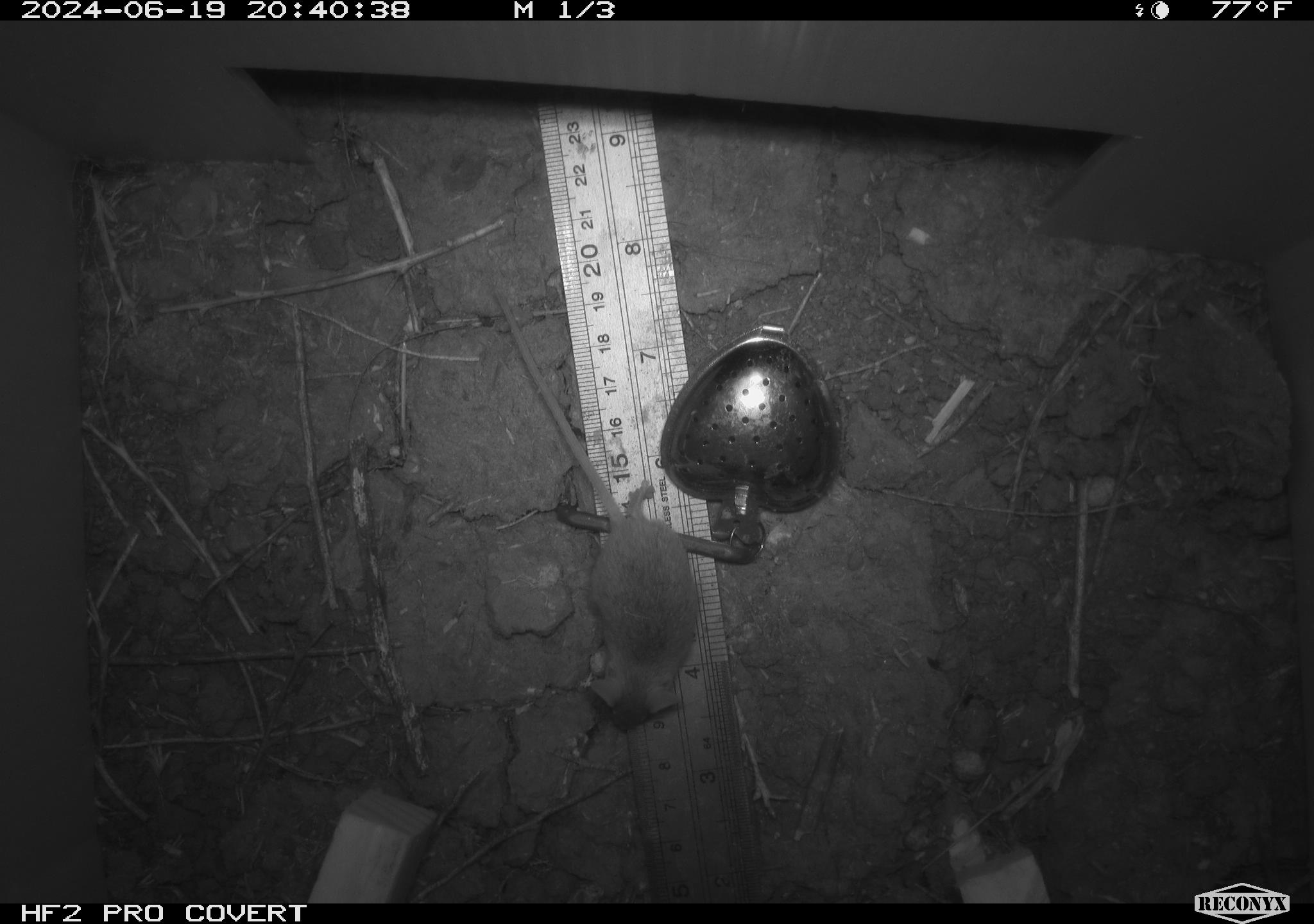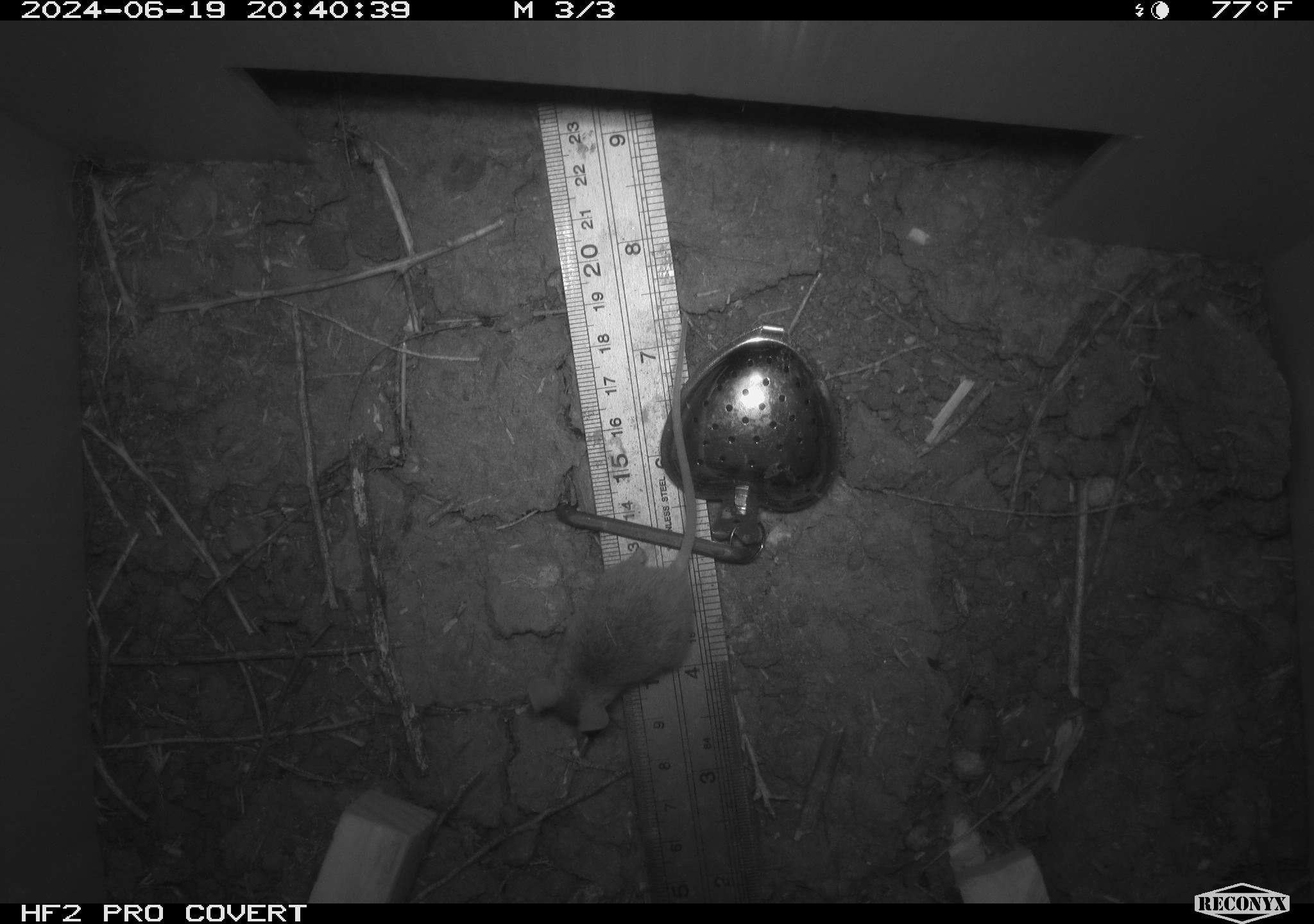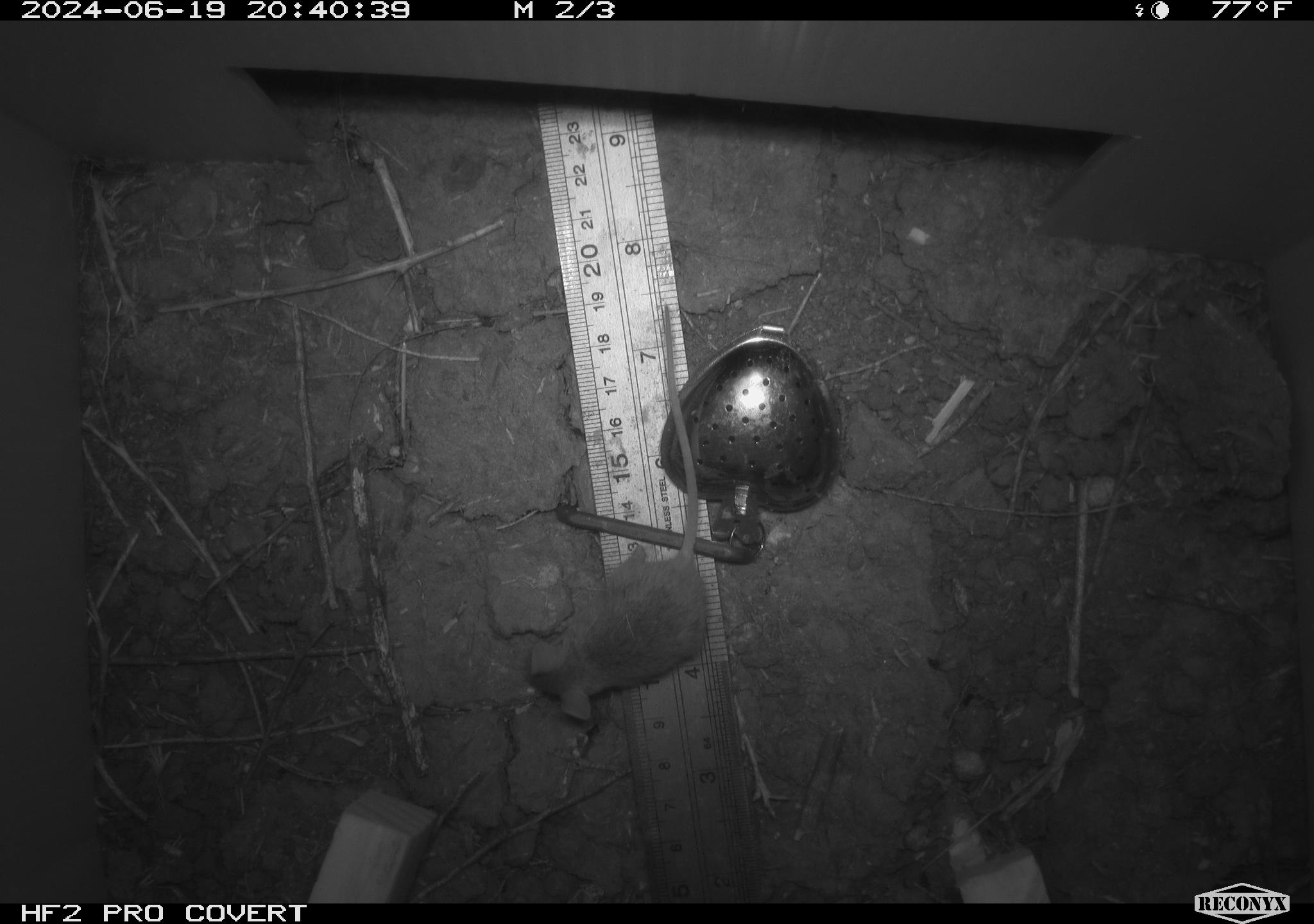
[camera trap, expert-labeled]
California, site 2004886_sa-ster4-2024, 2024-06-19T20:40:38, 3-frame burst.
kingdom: Animalia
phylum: Chordata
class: Mammalia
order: Rodentia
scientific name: Rodentia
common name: mouse species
Mouse species (Rodentia).